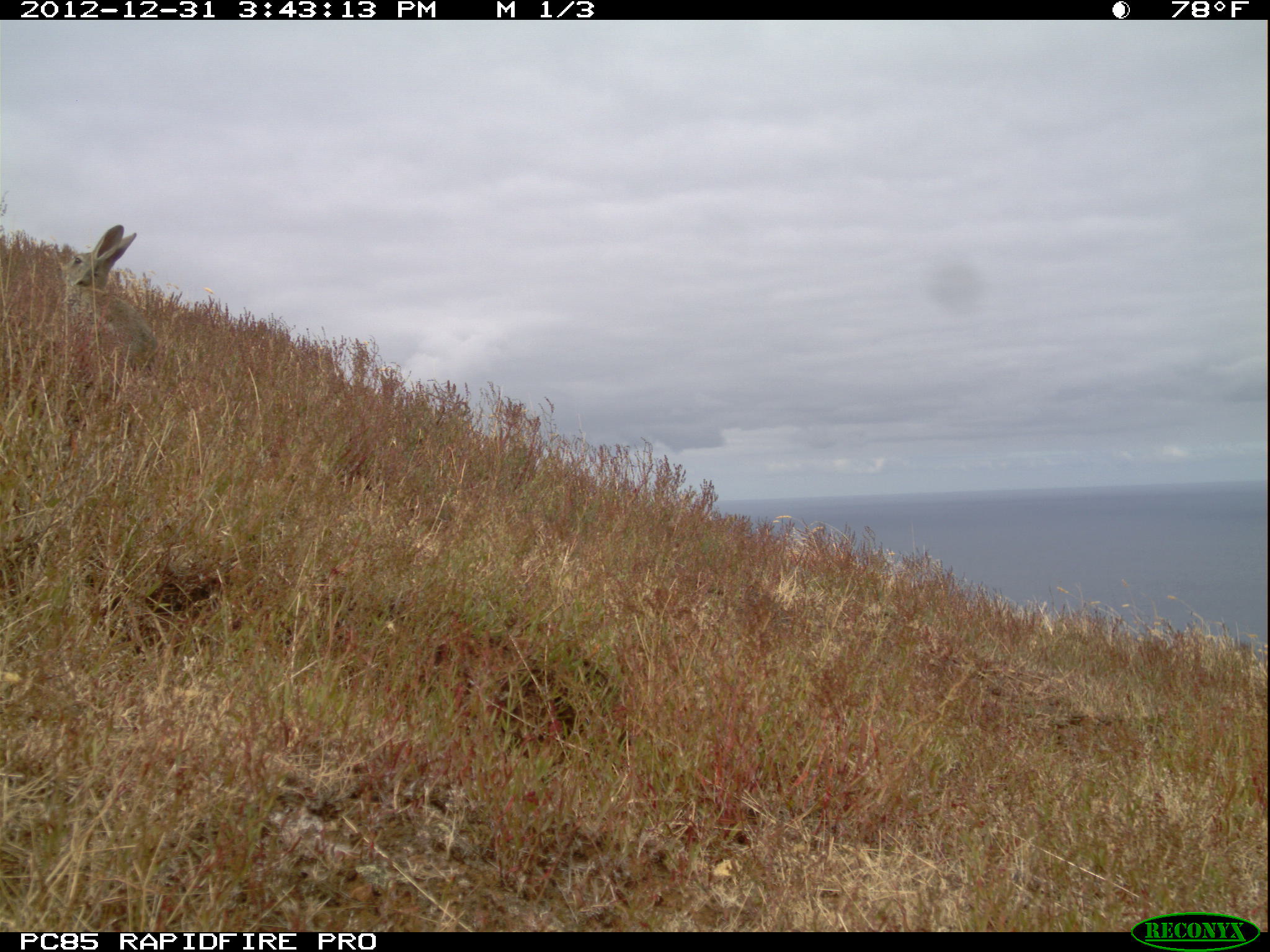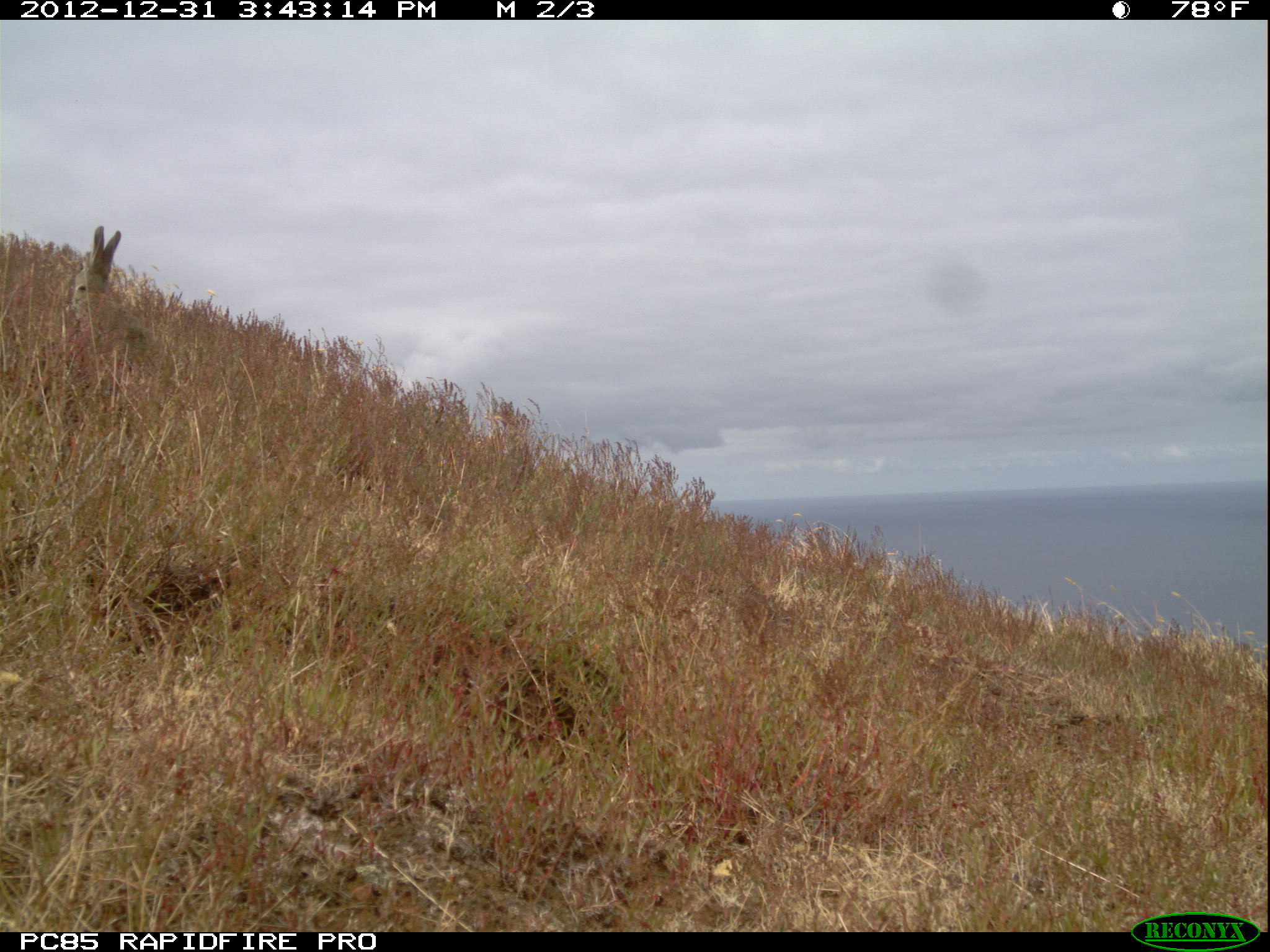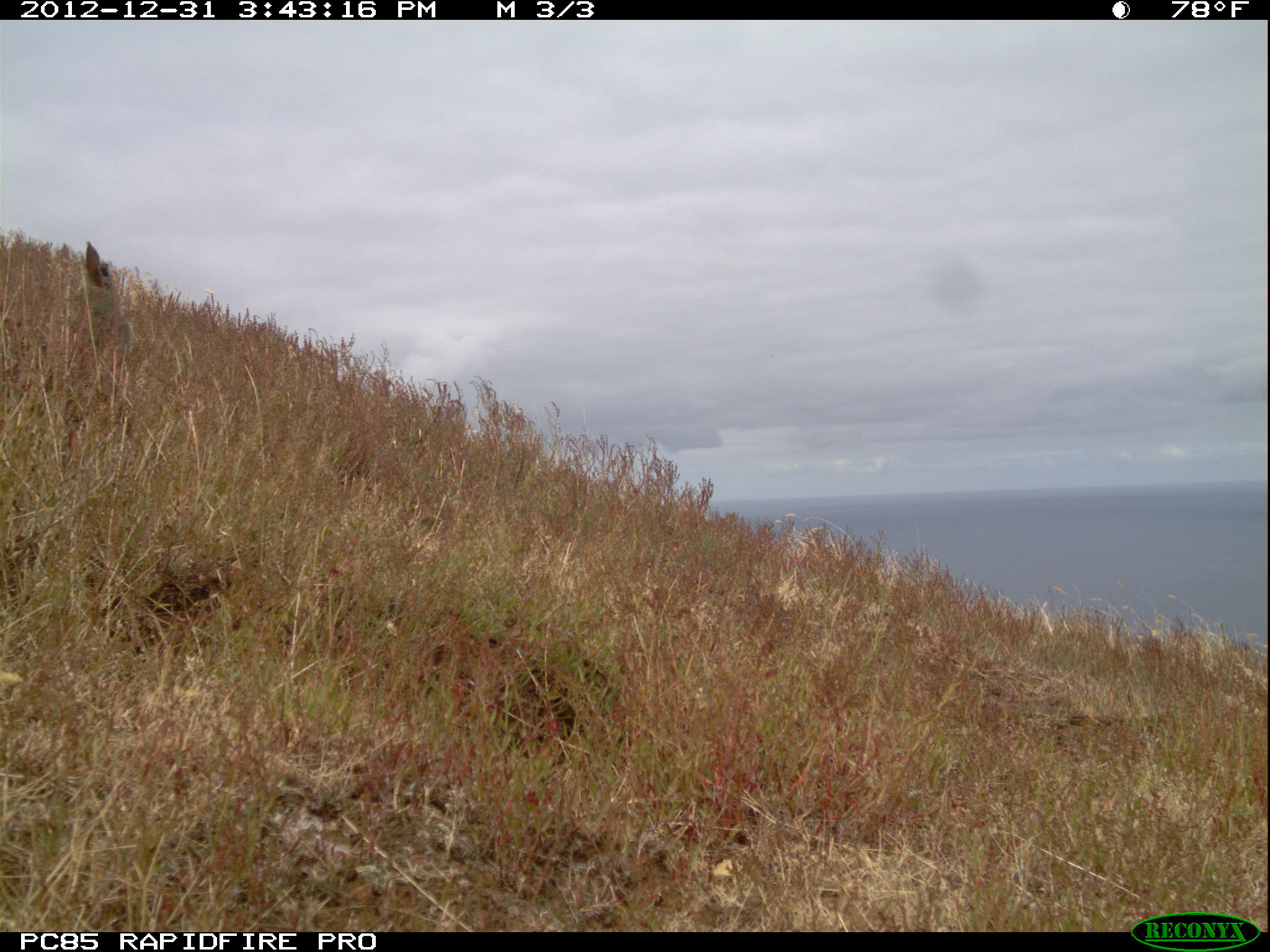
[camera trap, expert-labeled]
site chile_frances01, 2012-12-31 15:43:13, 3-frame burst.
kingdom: Animalia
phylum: Chordata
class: Mammalia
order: Lagomorpha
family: Leporidae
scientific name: Leporidae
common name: rabbits and hares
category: rabbit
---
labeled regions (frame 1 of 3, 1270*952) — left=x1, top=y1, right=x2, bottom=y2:
rabbit: left=53, top=224, right=156, bottom=407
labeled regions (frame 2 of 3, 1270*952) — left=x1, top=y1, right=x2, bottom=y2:
rabbit: left=62, top=226, right=152, bottom=392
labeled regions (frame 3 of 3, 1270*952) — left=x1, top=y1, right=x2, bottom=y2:
rabbit: left=39, top=235, right=143, bottom=393